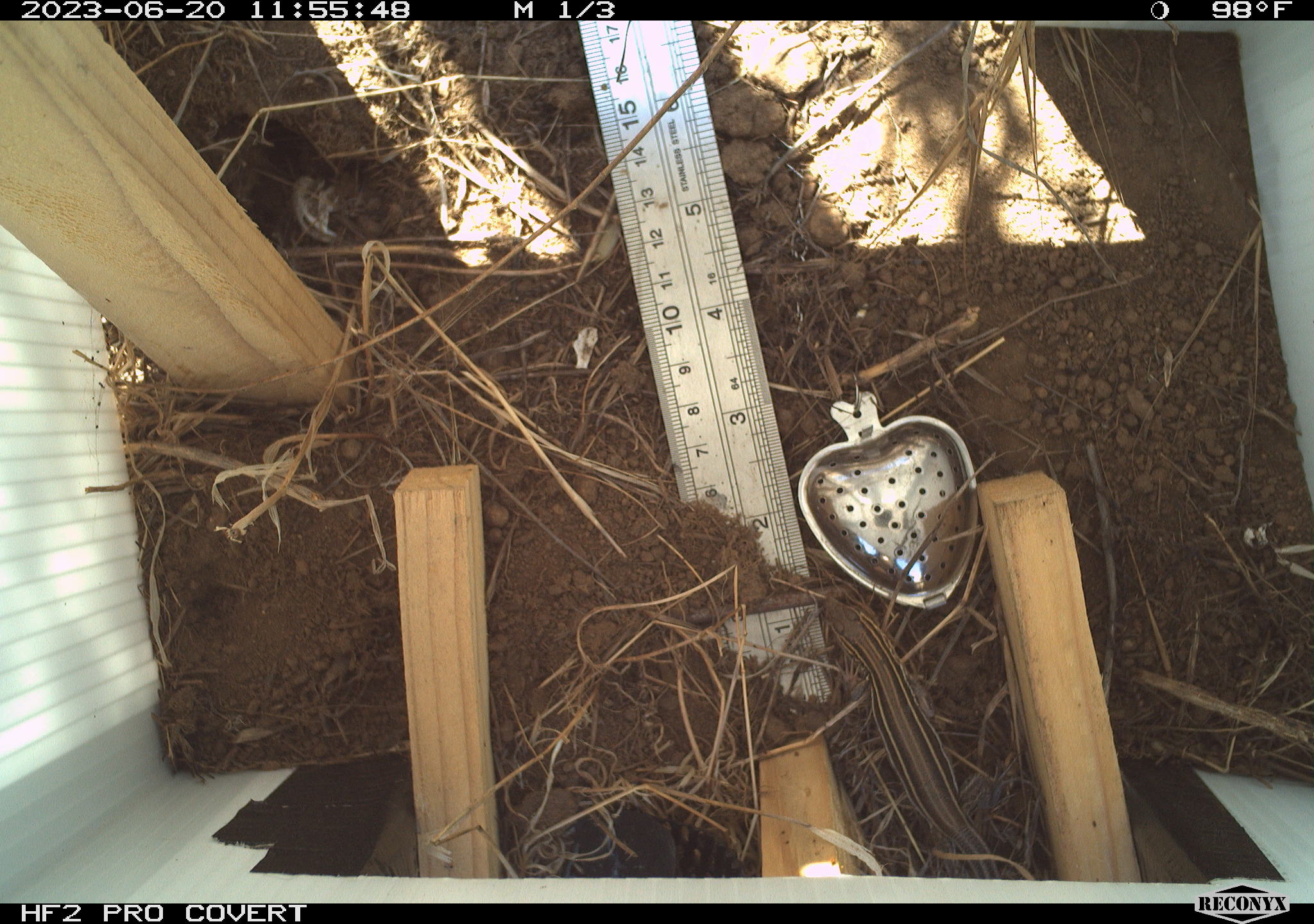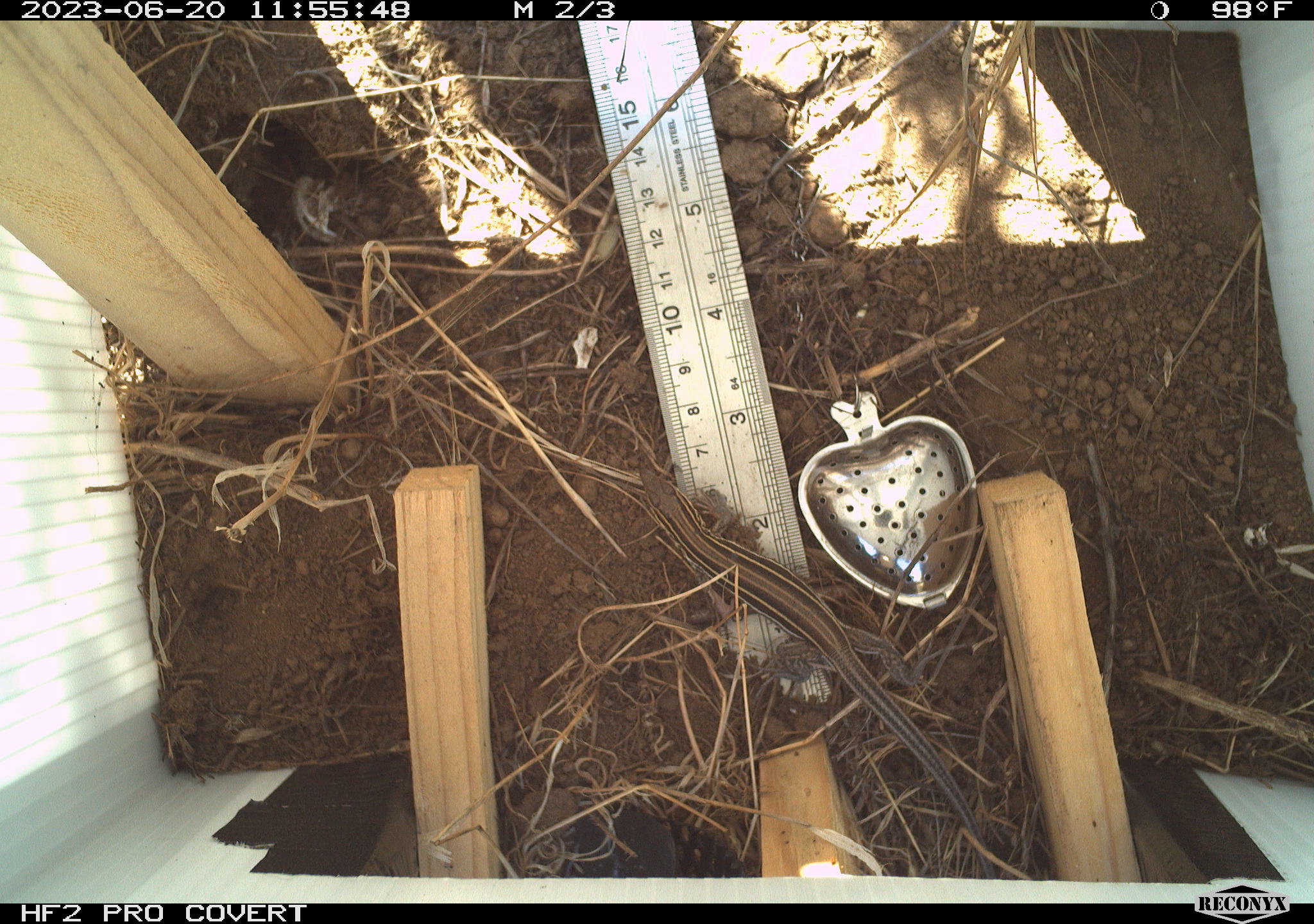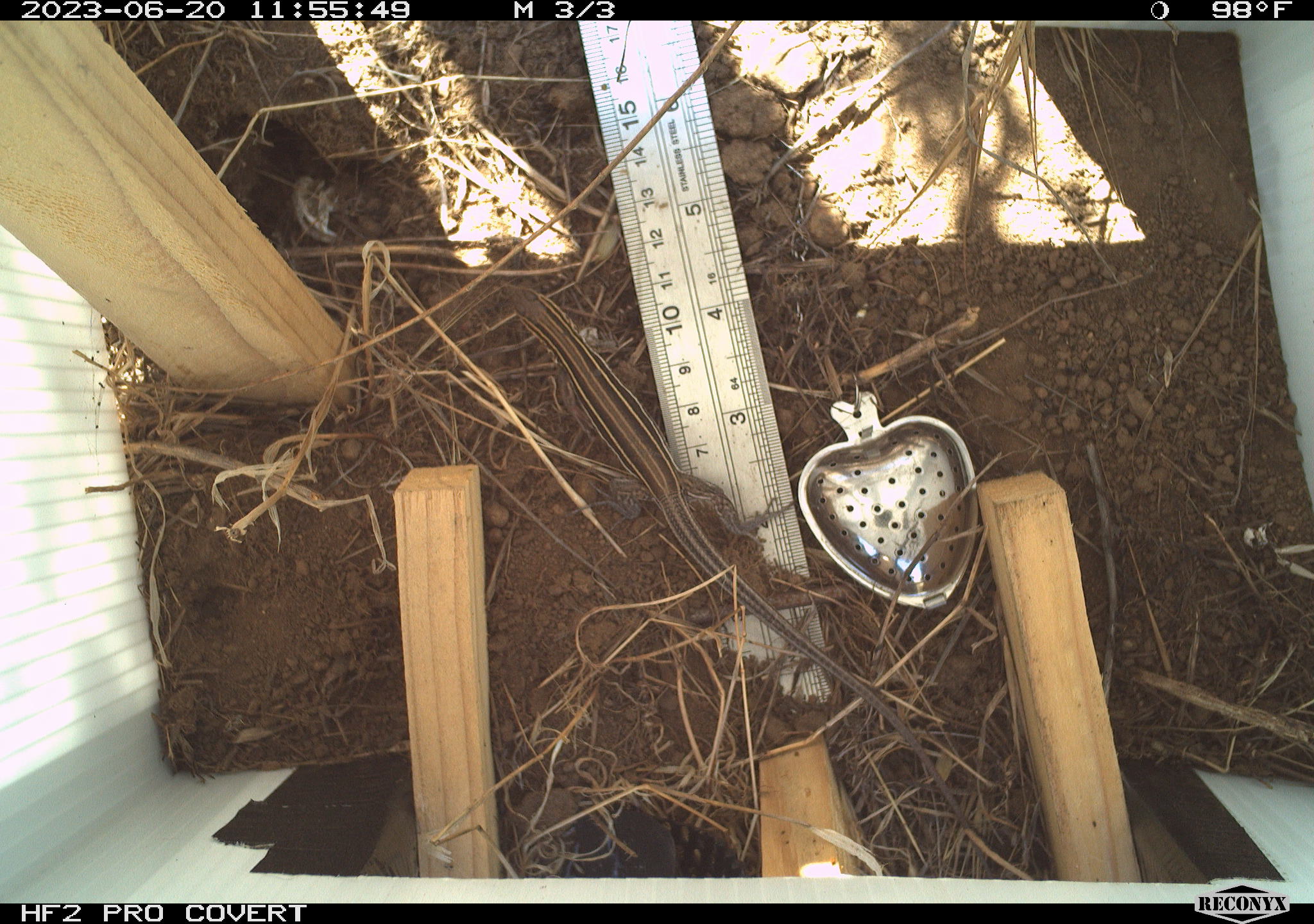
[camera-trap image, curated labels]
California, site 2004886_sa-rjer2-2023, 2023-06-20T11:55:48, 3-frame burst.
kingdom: Animalia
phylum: Chordata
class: Reptilia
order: Squamata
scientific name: Squamata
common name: lizards and snakes